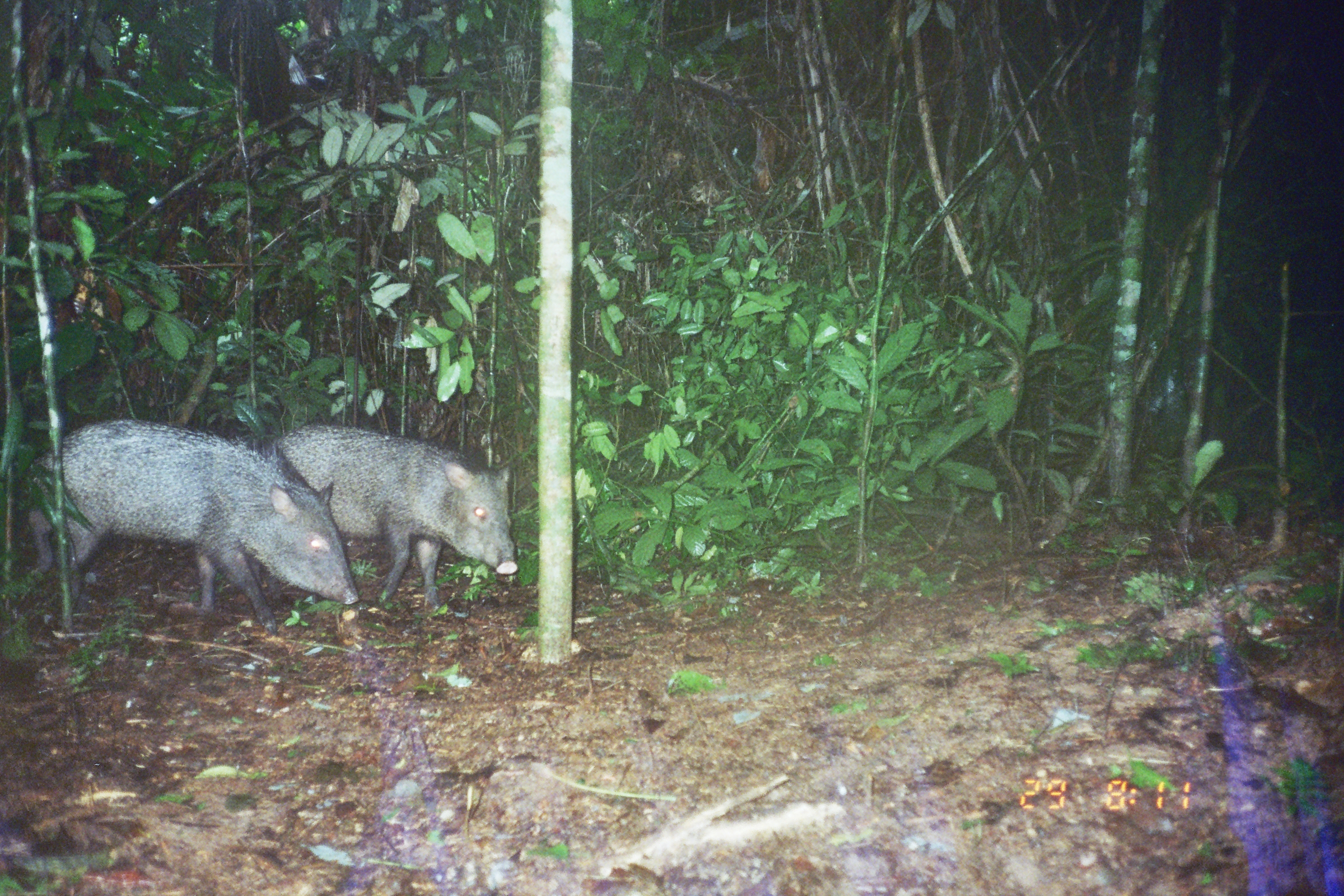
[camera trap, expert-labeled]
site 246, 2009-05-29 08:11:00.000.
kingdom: Animalia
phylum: Chordata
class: Mammalia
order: Artiodactyla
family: Tayassuidae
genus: Pecari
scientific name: Pecari tajacu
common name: collared peccary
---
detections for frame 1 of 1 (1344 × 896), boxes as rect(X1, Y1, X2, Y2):
pecari tajacu: rect(26, 417, 359, 634); rect(268, 421, 517, 612)